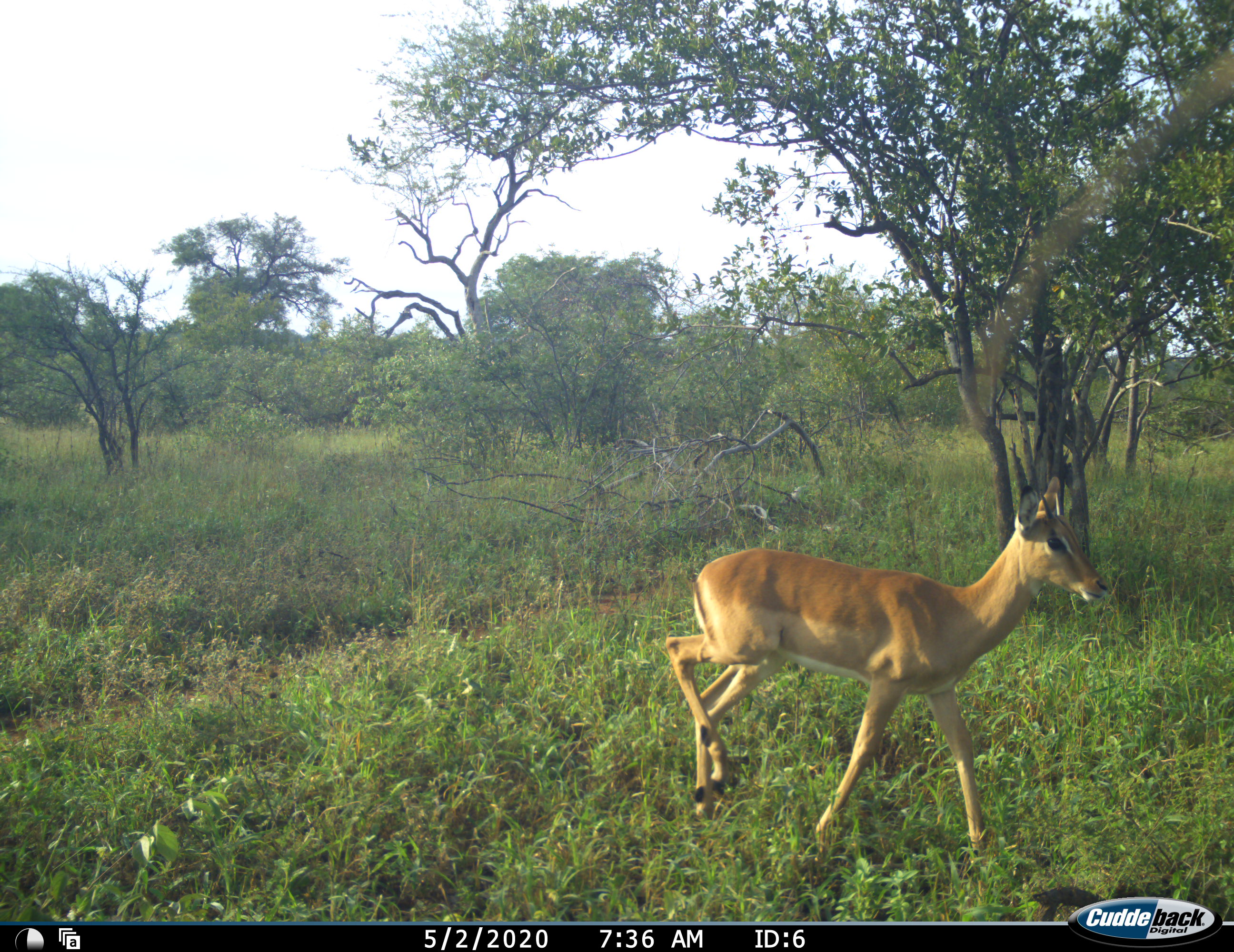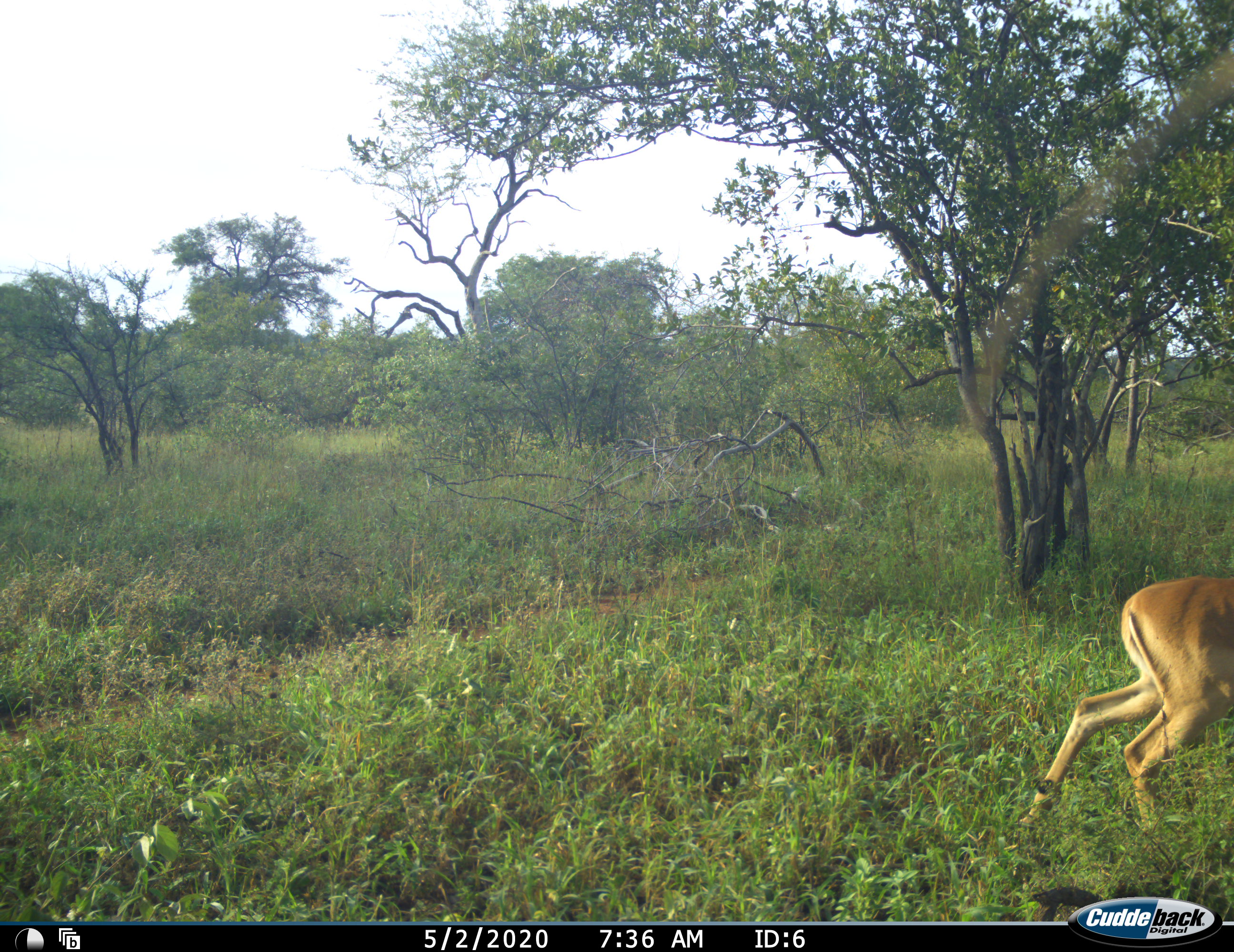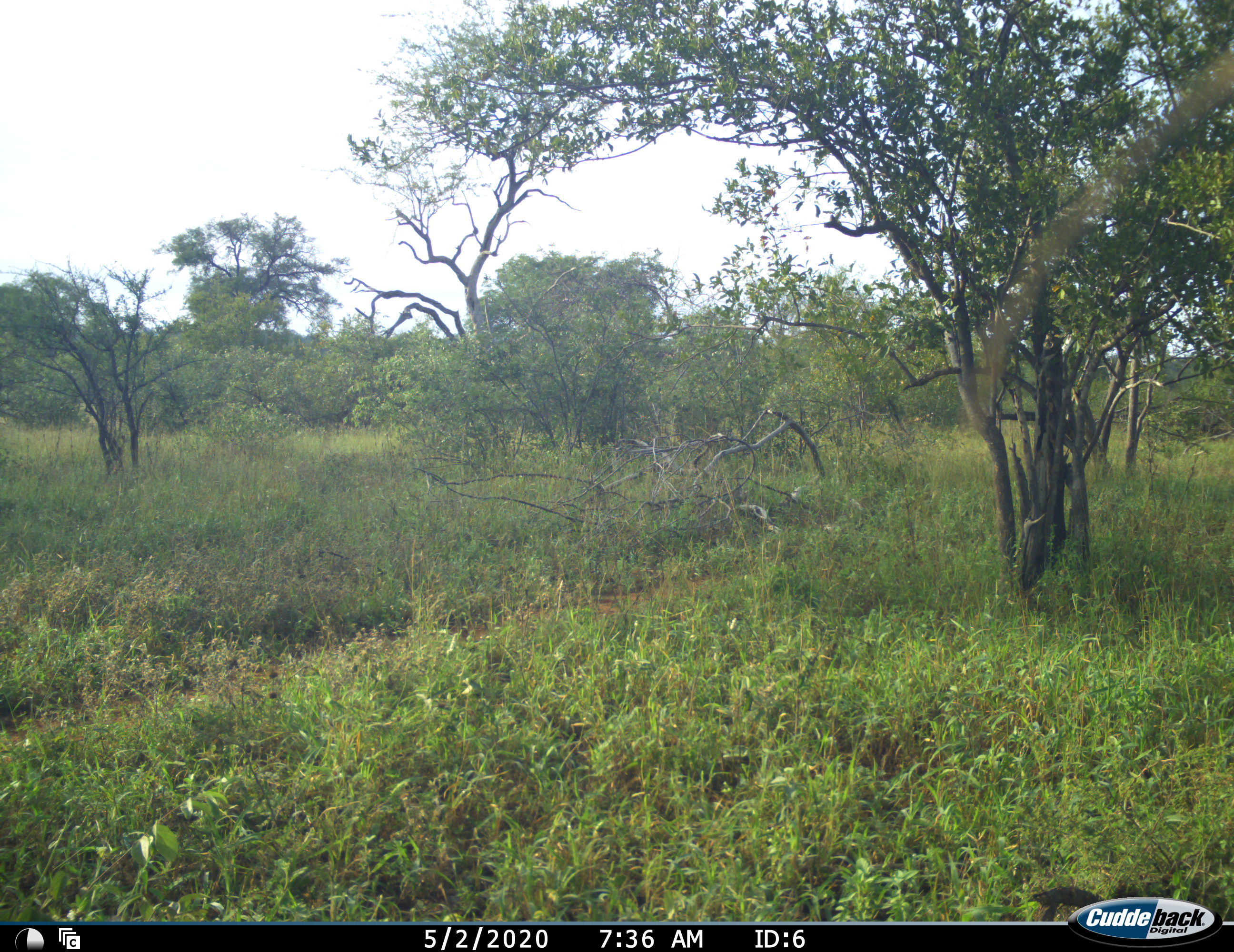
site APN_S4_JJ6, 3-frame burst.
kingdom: Animalia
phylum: Chordata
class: Mammalia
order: Artiodactyla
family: Bovidae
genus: Aepyceros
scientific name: Aepyceros melampus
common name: impala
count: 1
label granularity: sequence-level